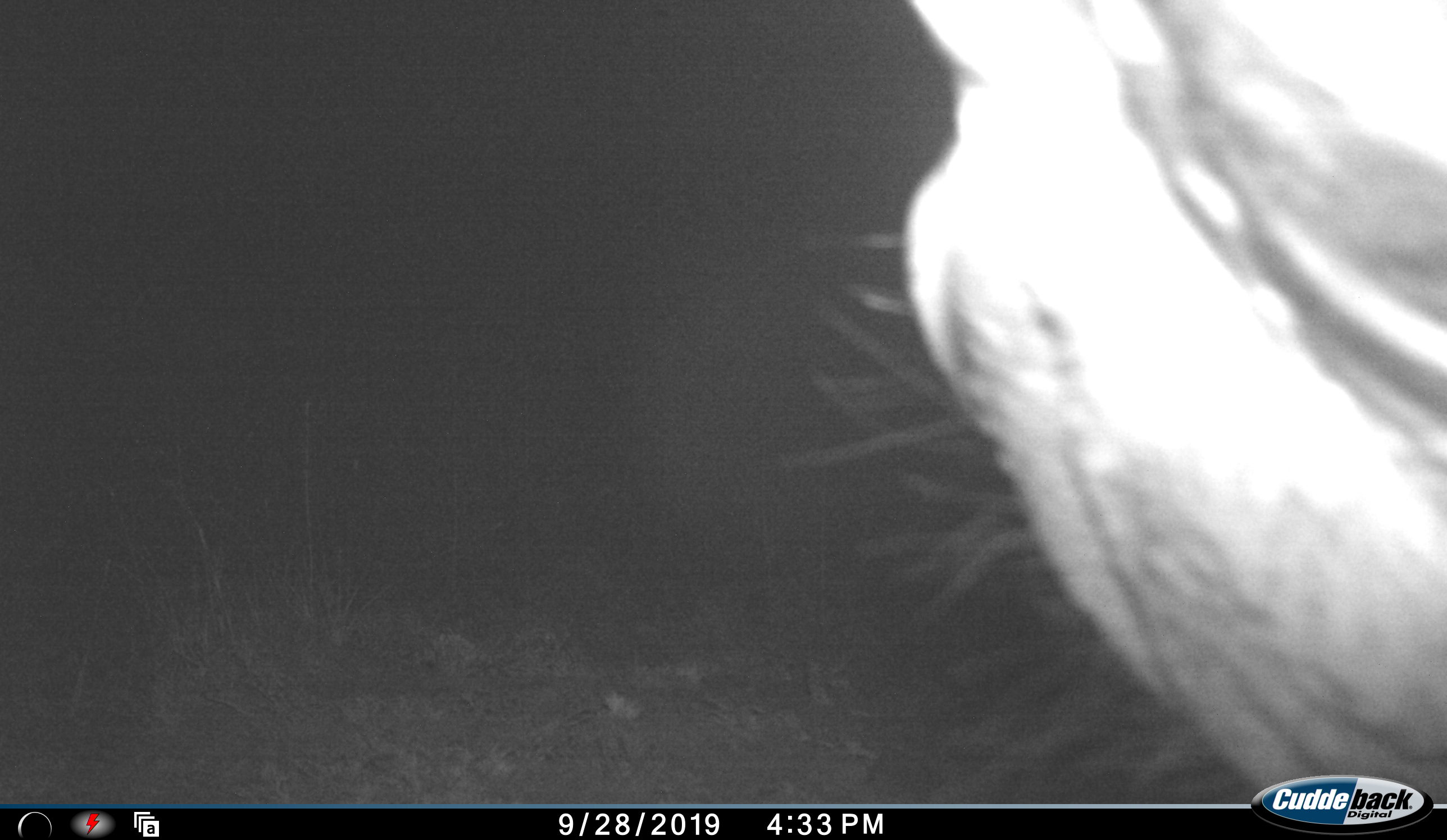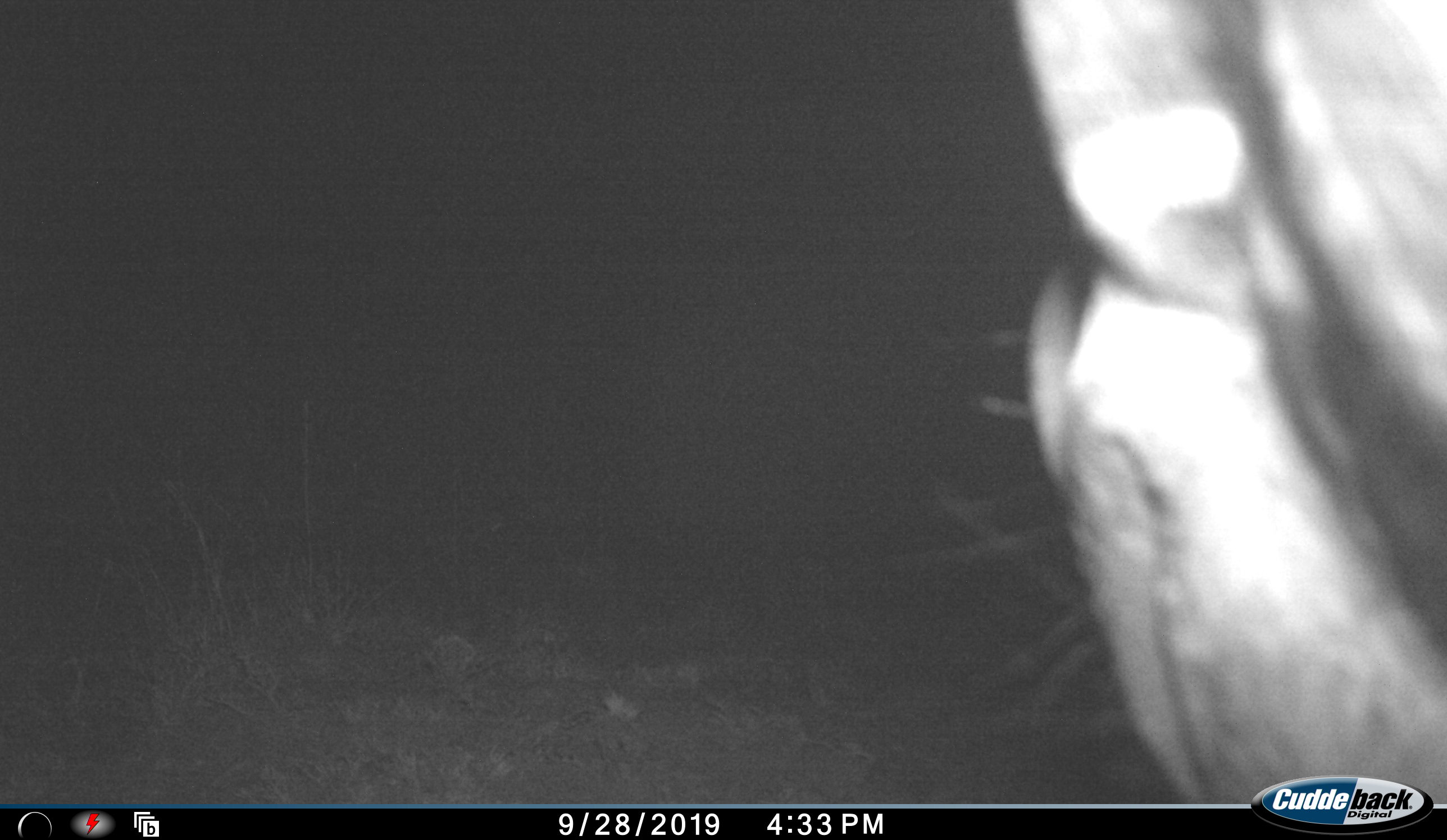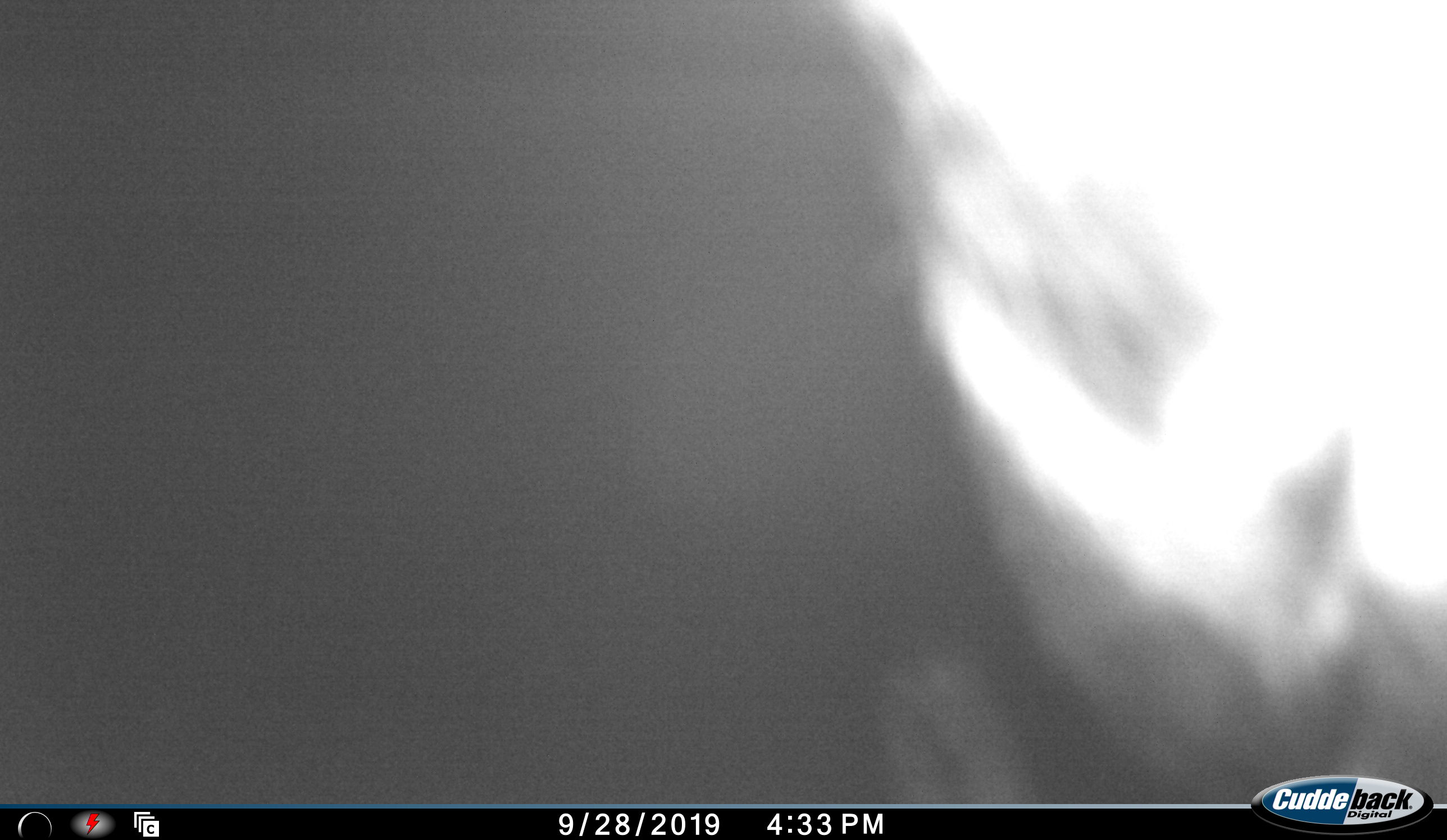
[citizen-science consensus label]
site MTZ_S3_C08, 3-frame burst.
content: unidentified animal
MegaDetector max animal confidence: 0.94